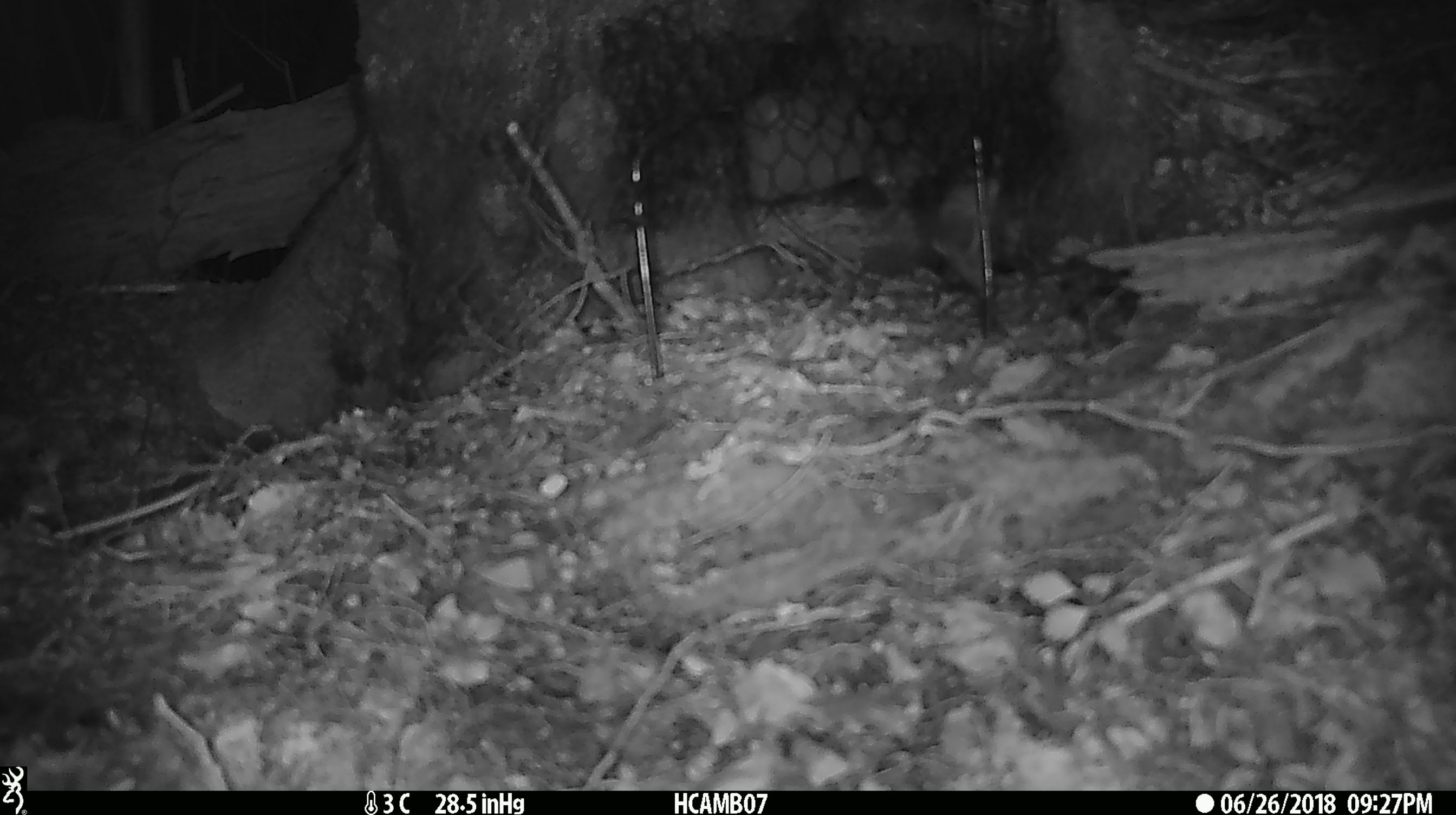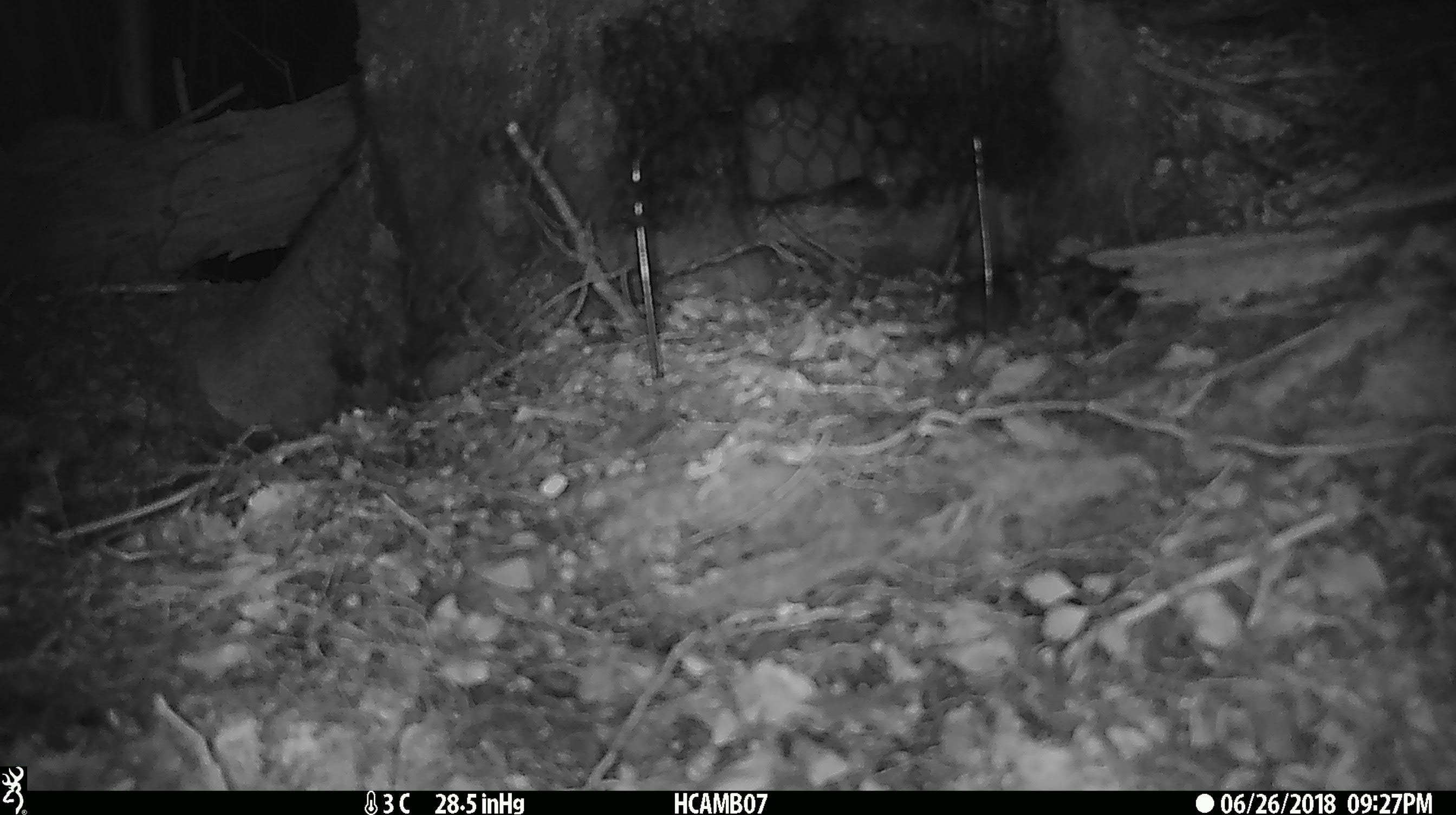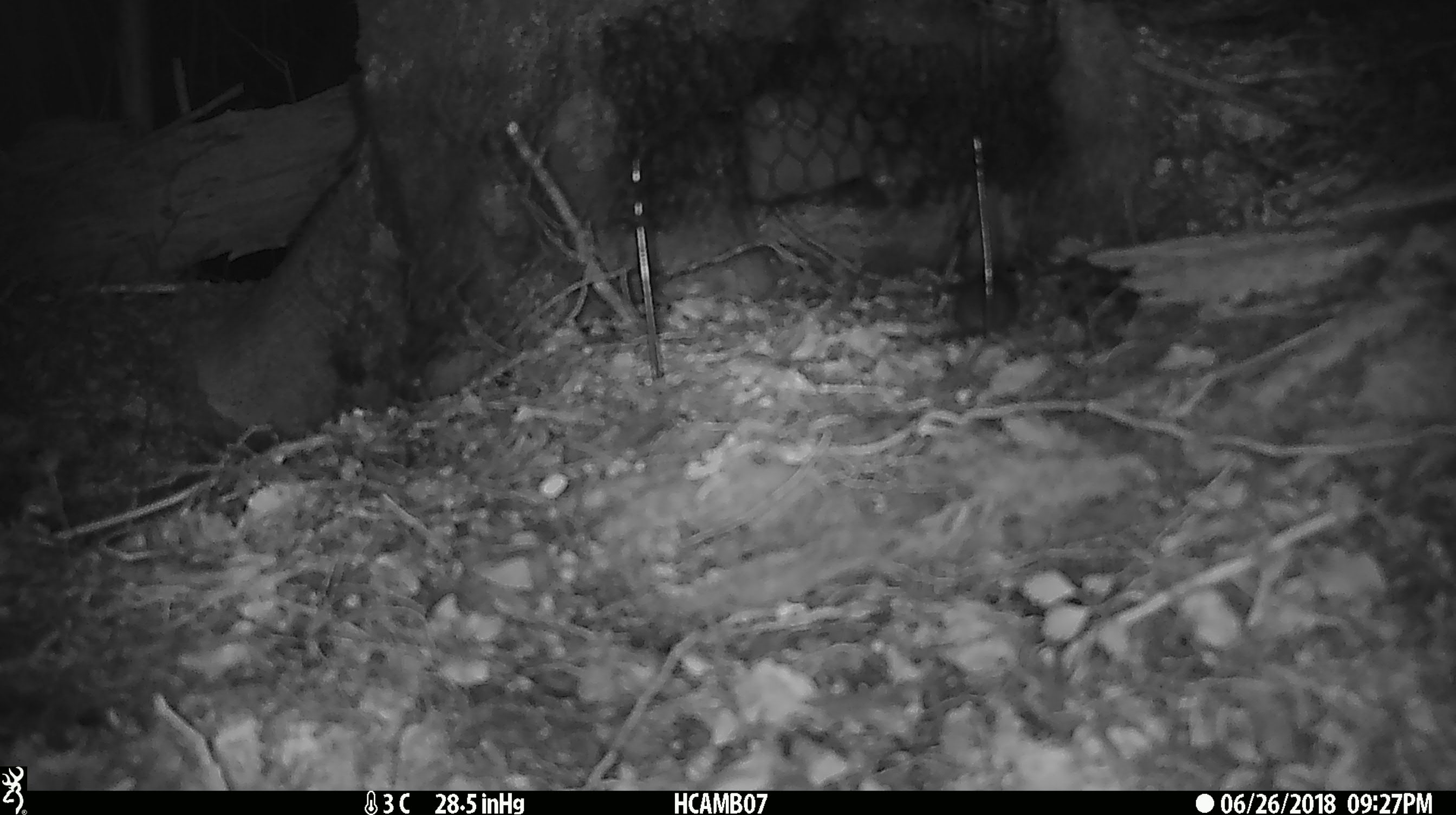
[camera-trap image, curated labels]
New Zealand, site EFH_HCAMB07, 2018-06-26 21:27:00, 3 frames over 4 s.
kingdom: Animalia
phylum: Chordata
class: Mammalia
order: Rodentia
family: Muridae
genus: Mus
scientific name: Mus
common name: mouse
Mouse (Mus).